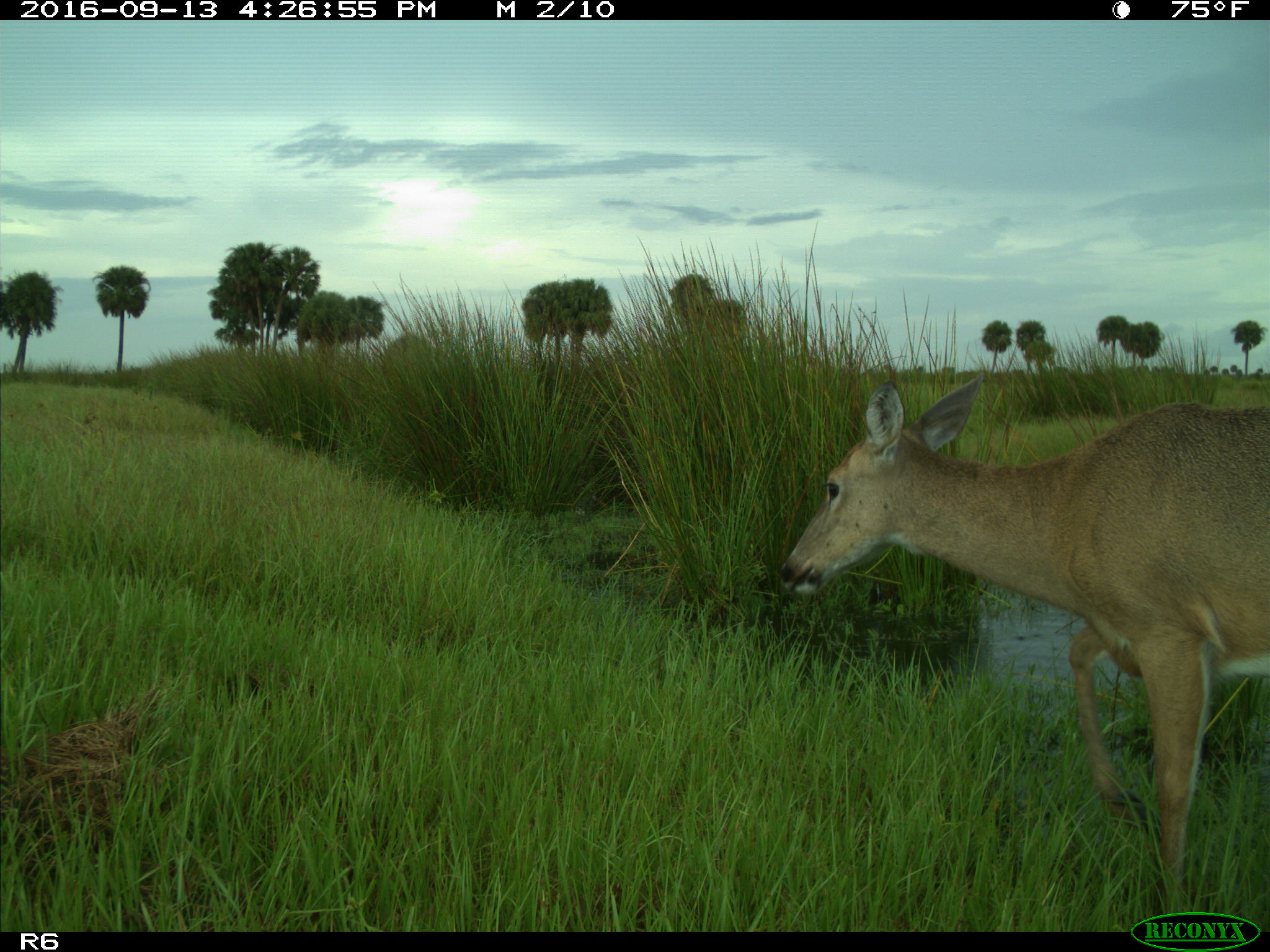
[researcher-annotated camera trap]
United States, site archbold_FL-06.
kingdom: Animalia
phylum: Chordata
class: Mammalia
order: Artiodactyla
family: Cervidae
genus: Odocoileus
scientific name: Odocoileus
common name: deer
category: unidentified deer